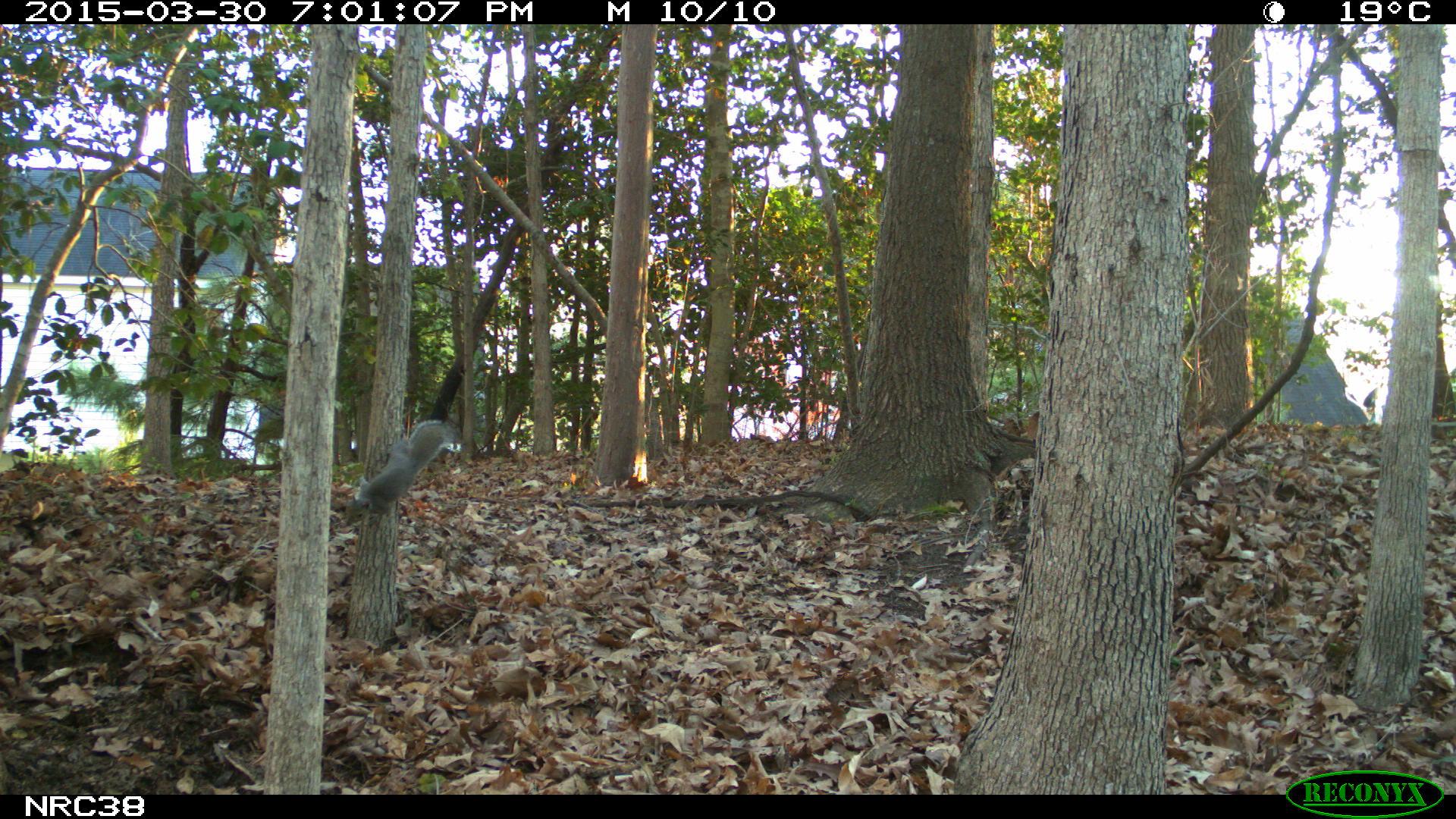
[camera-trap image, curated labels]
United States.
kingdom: Animalia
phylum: Chordata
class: Mammalia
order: Rodentia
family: Sciuridae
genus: Sciurus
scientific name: Sciurus carolinensis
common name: eastern gray squirrel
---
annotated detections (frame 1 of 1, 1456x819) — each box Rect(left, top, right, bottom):
Eastern Gray Squirrel: Rect(335, 414, 463, 539)